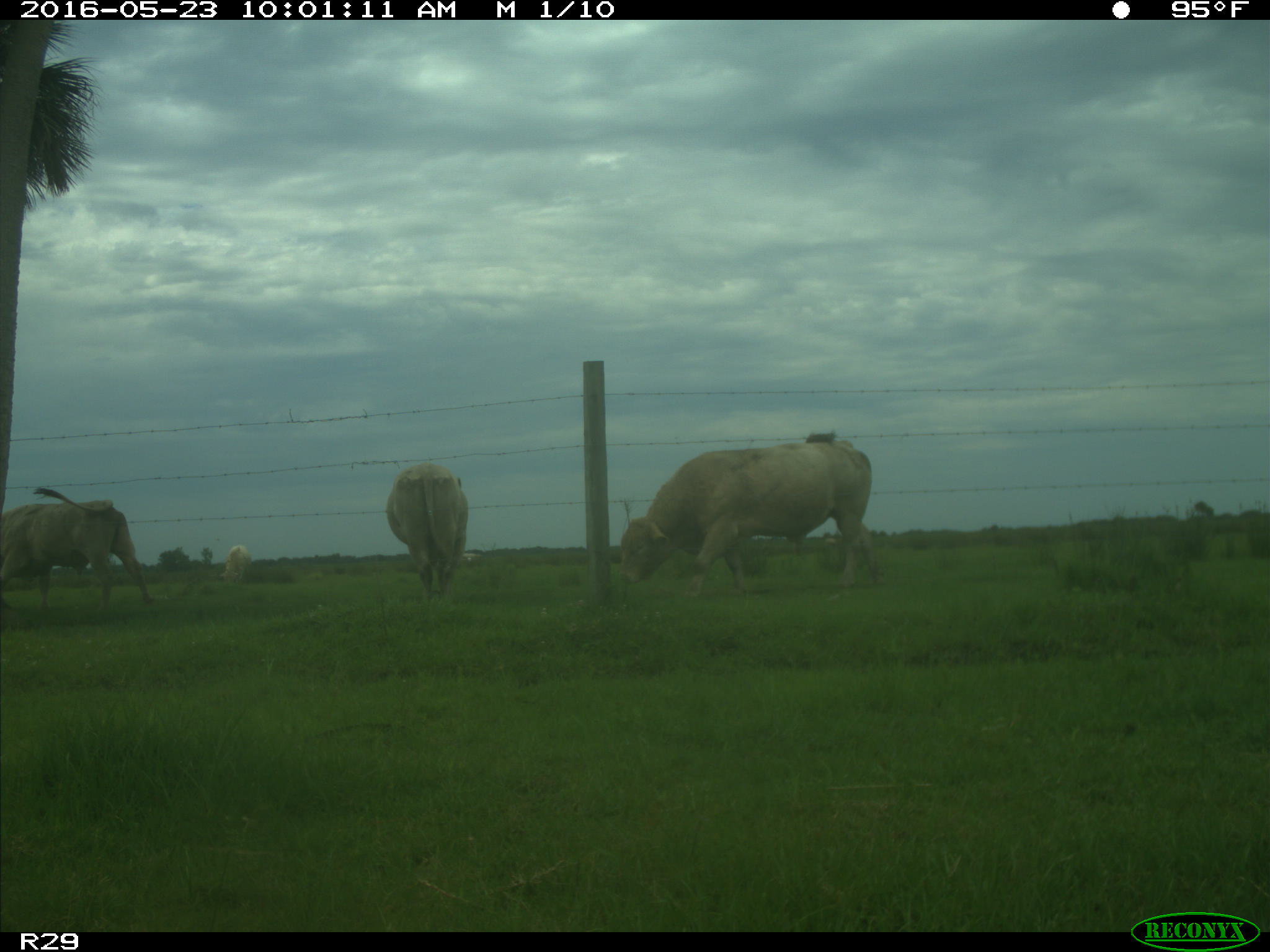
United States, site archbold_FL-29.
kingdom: Animalia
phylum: Chordata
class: Mammalia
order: Artiodactyla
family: Bovidae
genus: Bos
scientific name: Bos taurus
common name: domestic cow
Bos taurus (domestic cow).